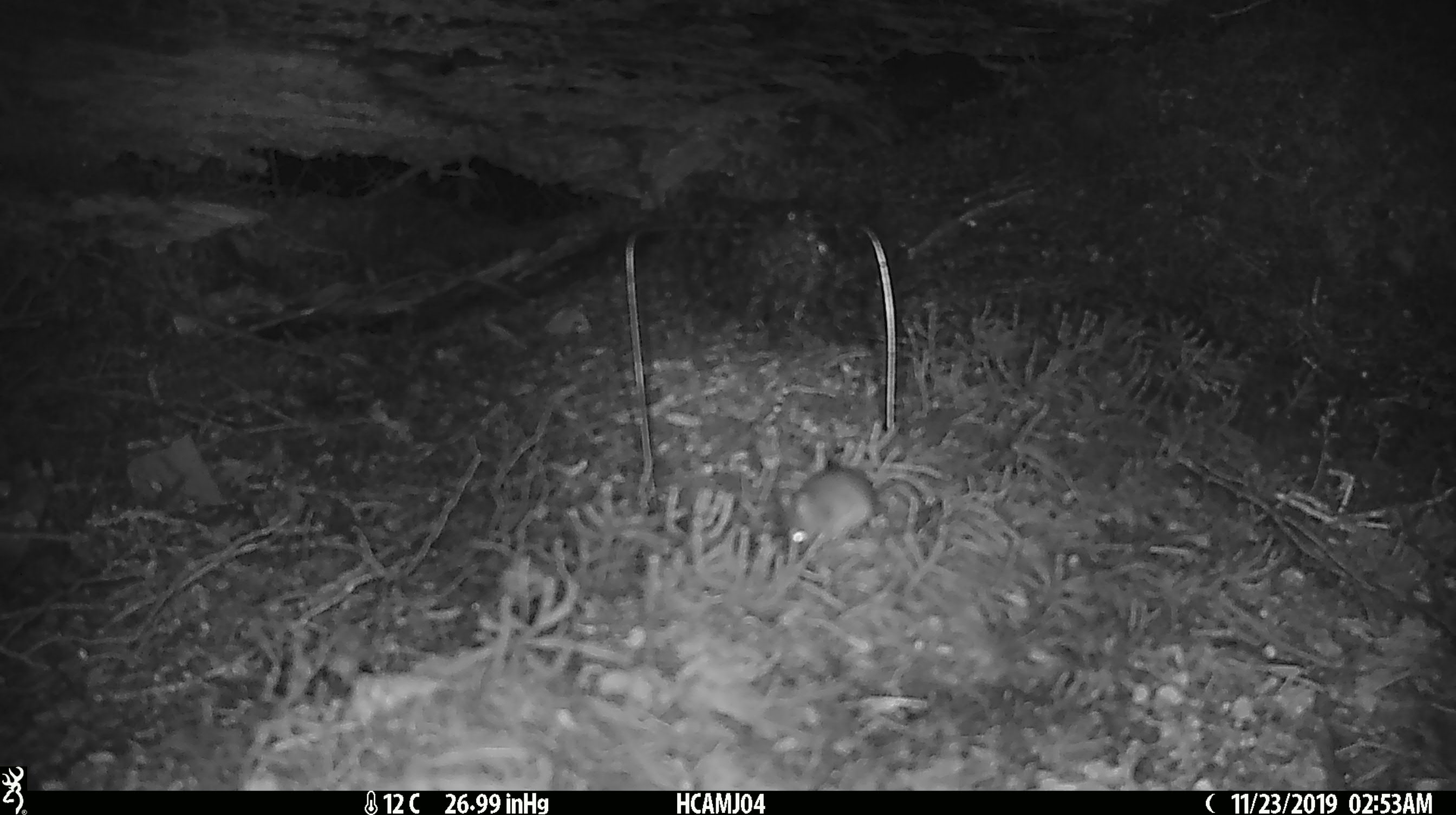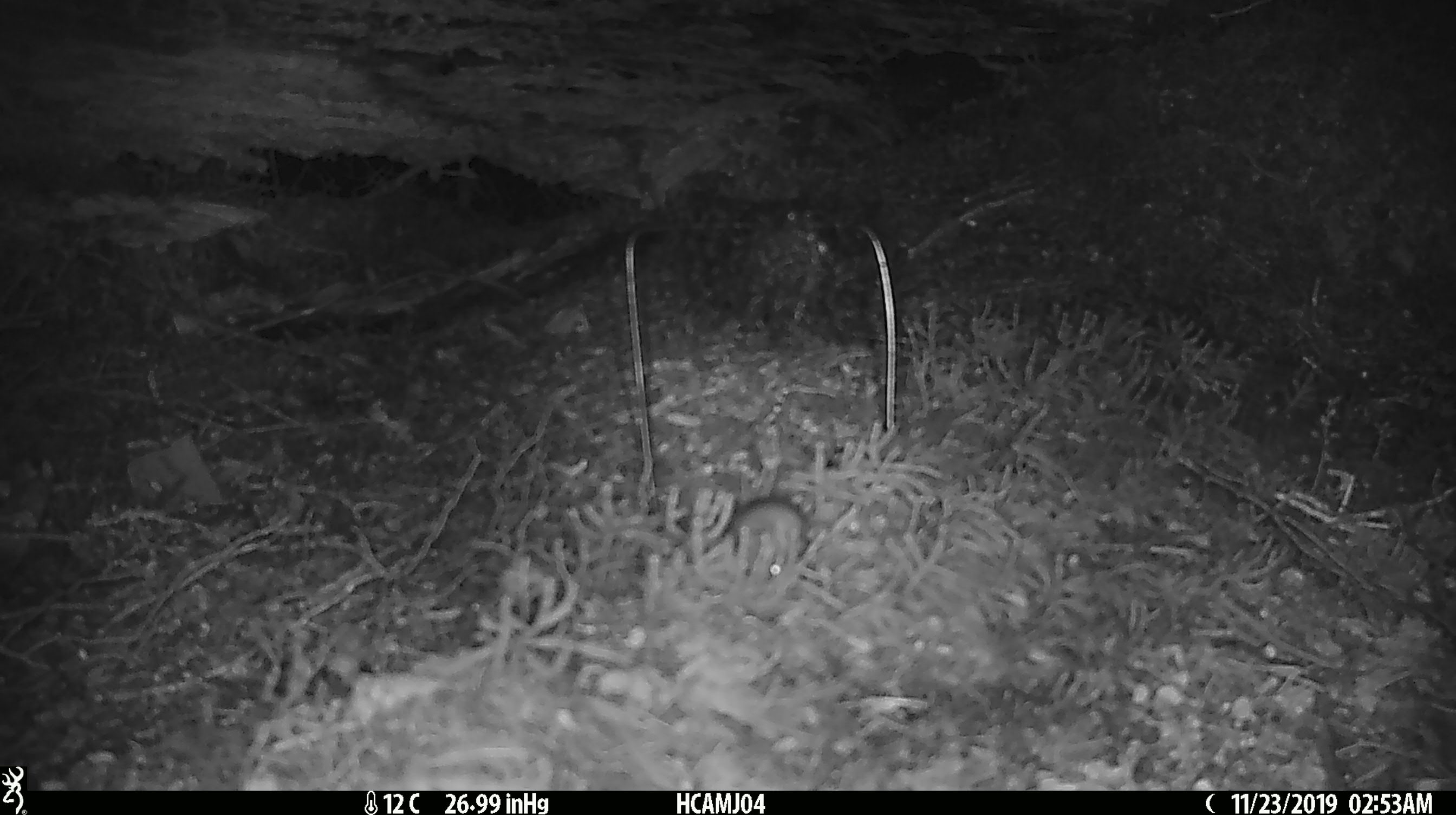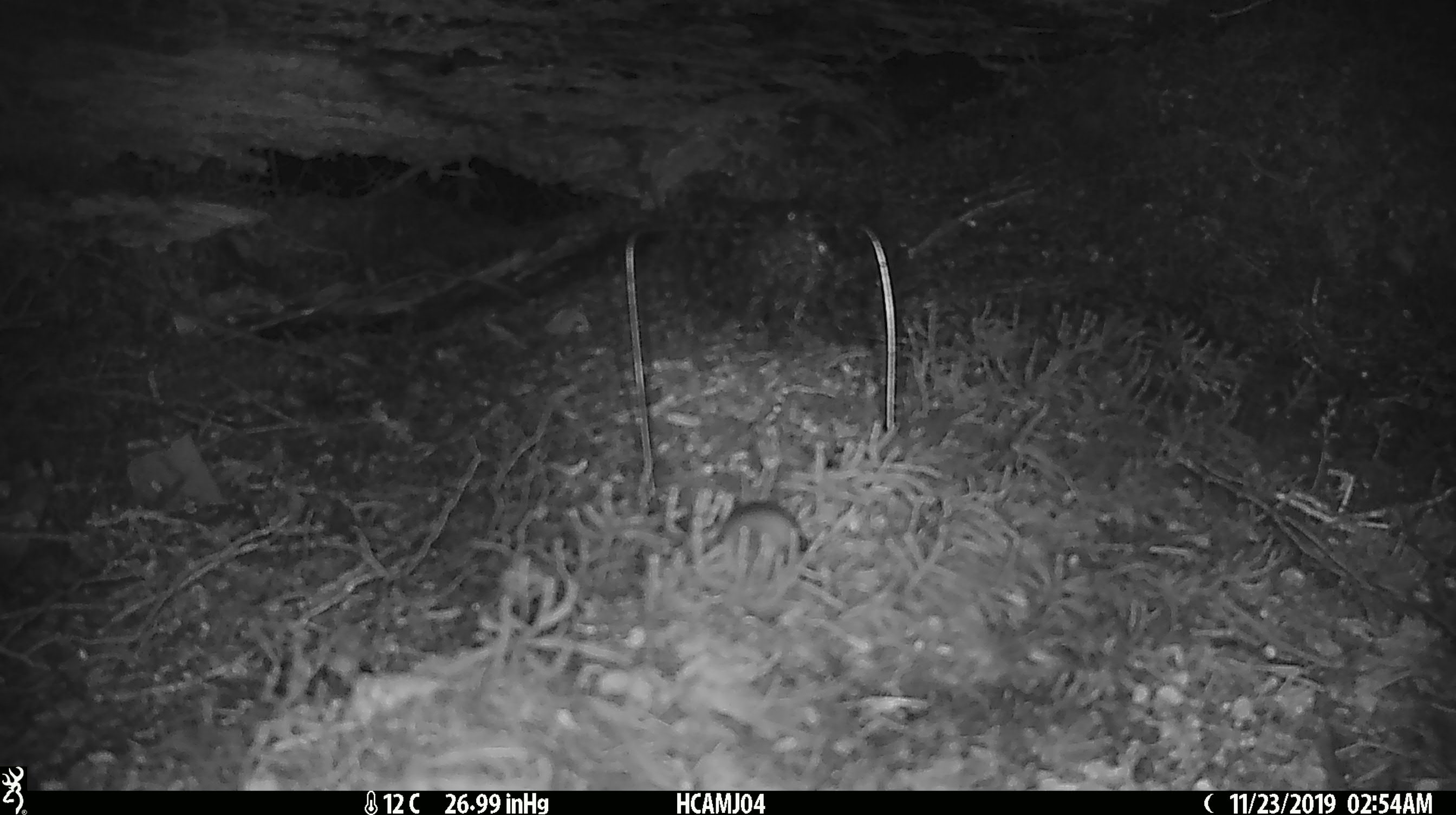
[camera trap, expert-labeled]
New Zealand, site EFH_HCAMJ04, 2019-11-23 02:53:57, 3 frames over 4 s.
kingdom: Animalia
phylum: Chordata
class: Mammalia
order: Rodentia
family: Muridae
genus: Mus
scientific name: Mus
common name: mouse